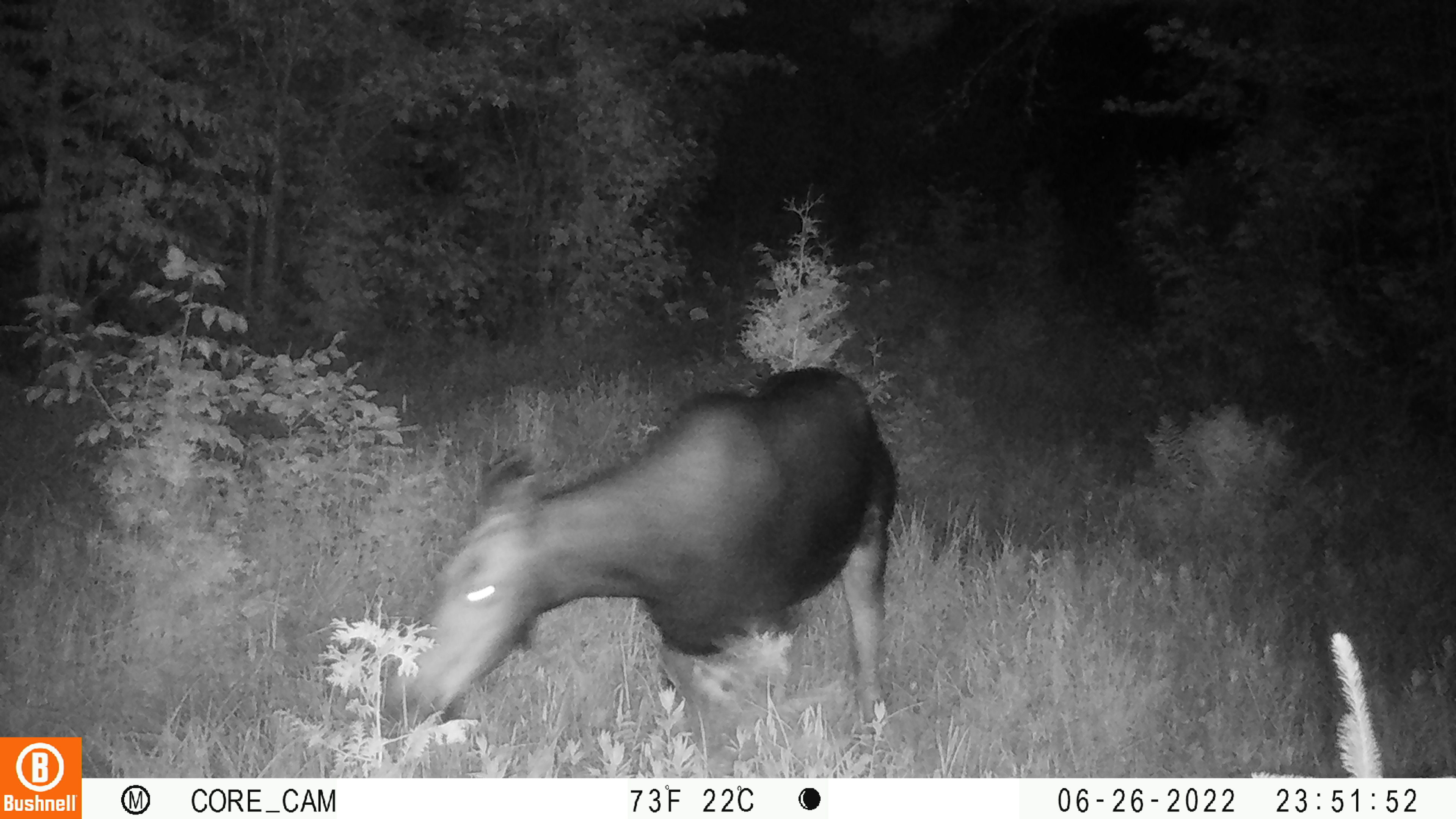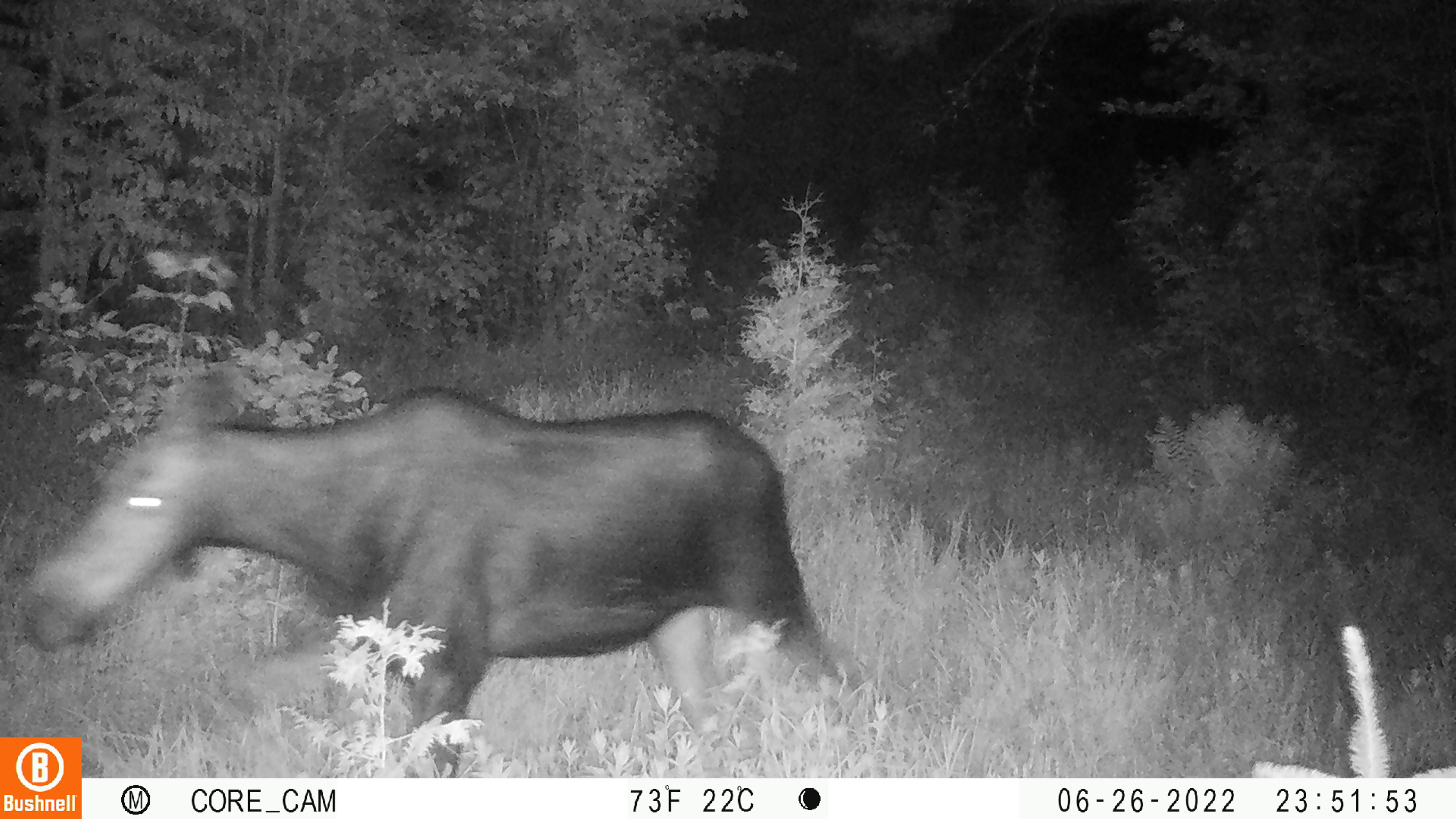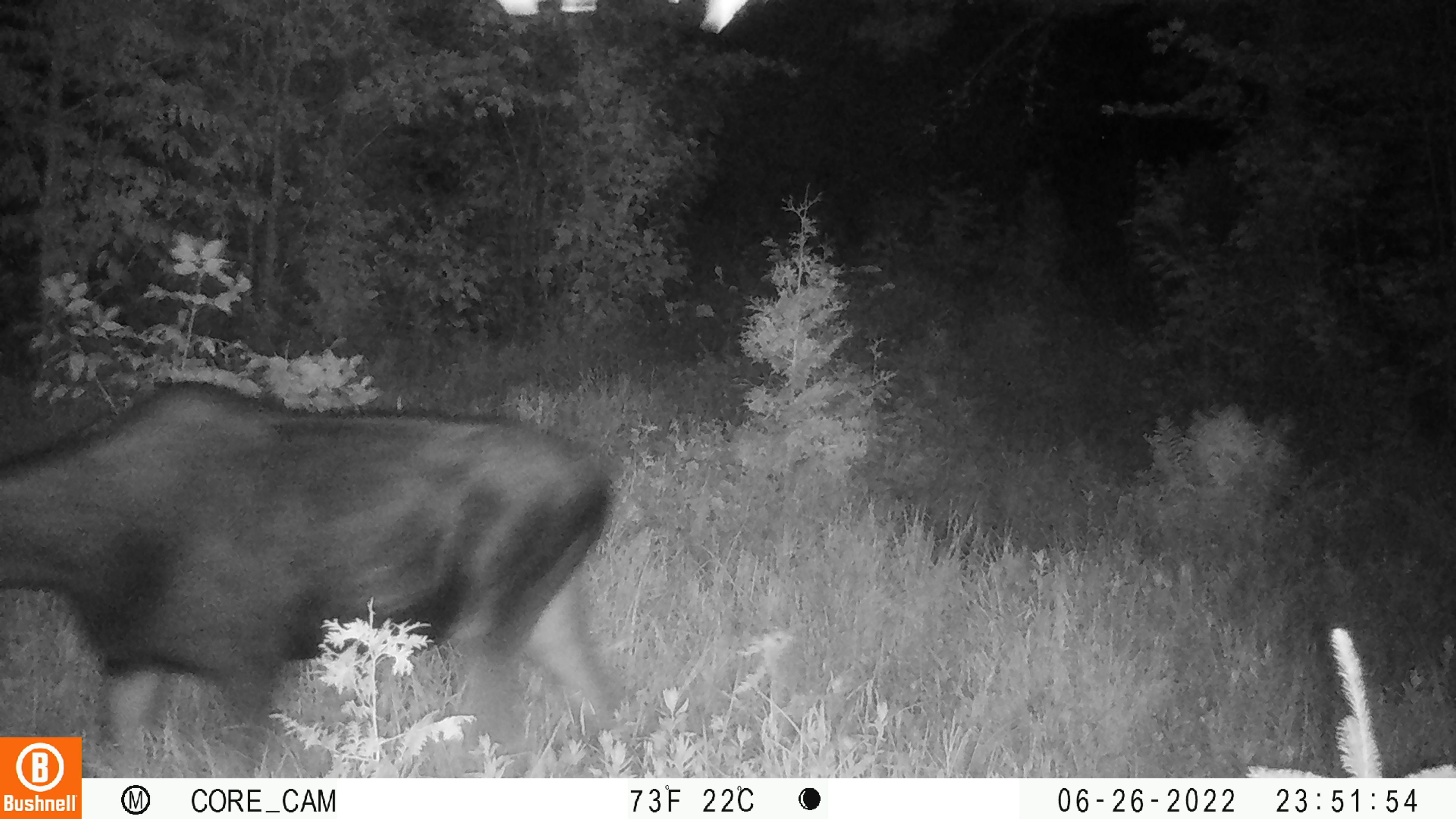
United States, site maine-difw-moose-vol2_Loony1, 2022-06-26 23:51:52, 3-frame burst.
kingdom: Animalia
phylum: Chordata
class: Mammalia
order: Artiodactyla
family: Cervidae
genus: Alces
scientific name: Alces alces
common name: moose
Moose (Alces alces).